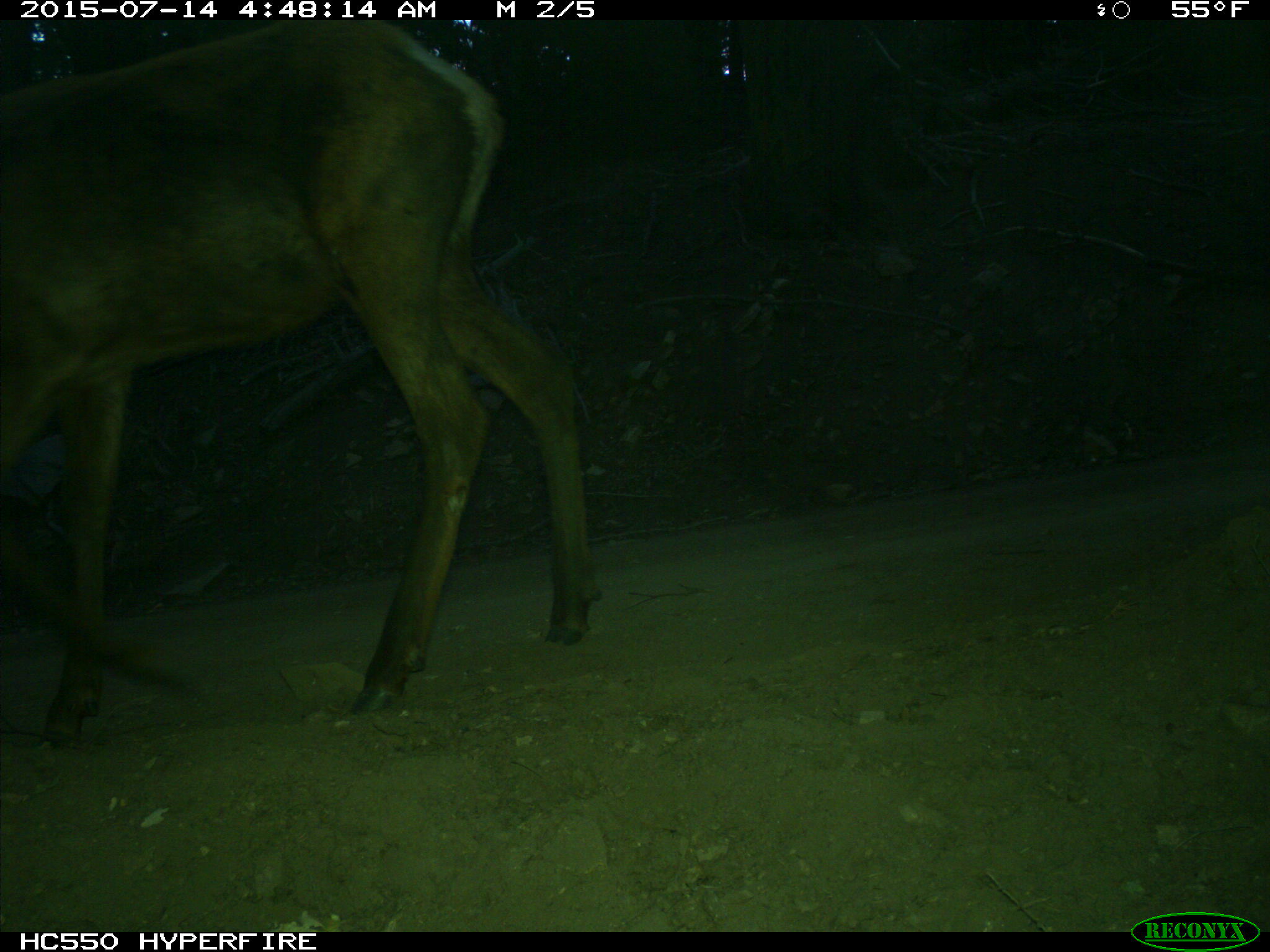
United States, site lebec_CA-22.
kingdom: Animalia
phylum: Chordata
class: Mammalia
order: Artiodactyla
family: Cervidae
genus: Cervus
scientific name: Cervus canadensis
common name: elk